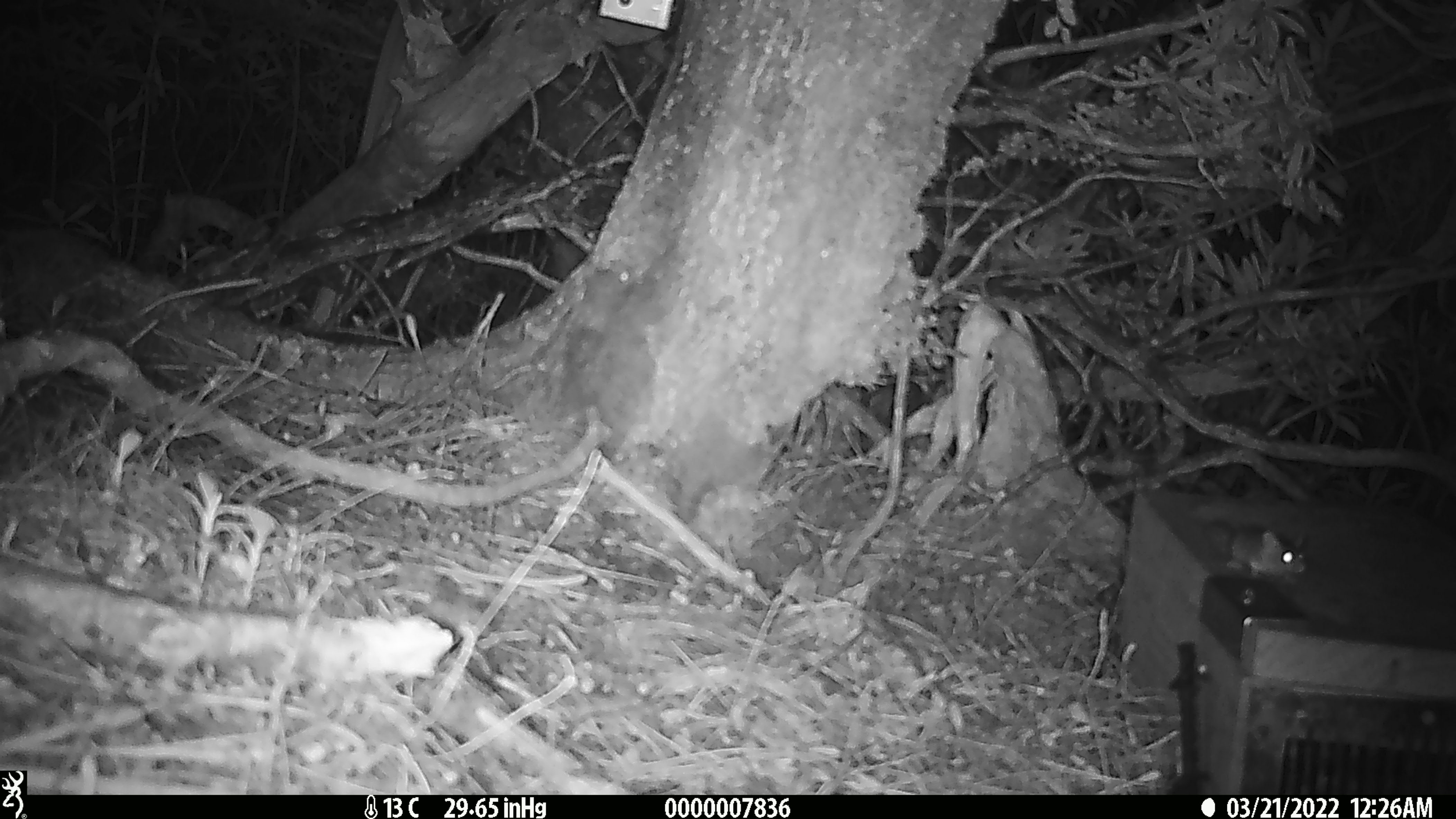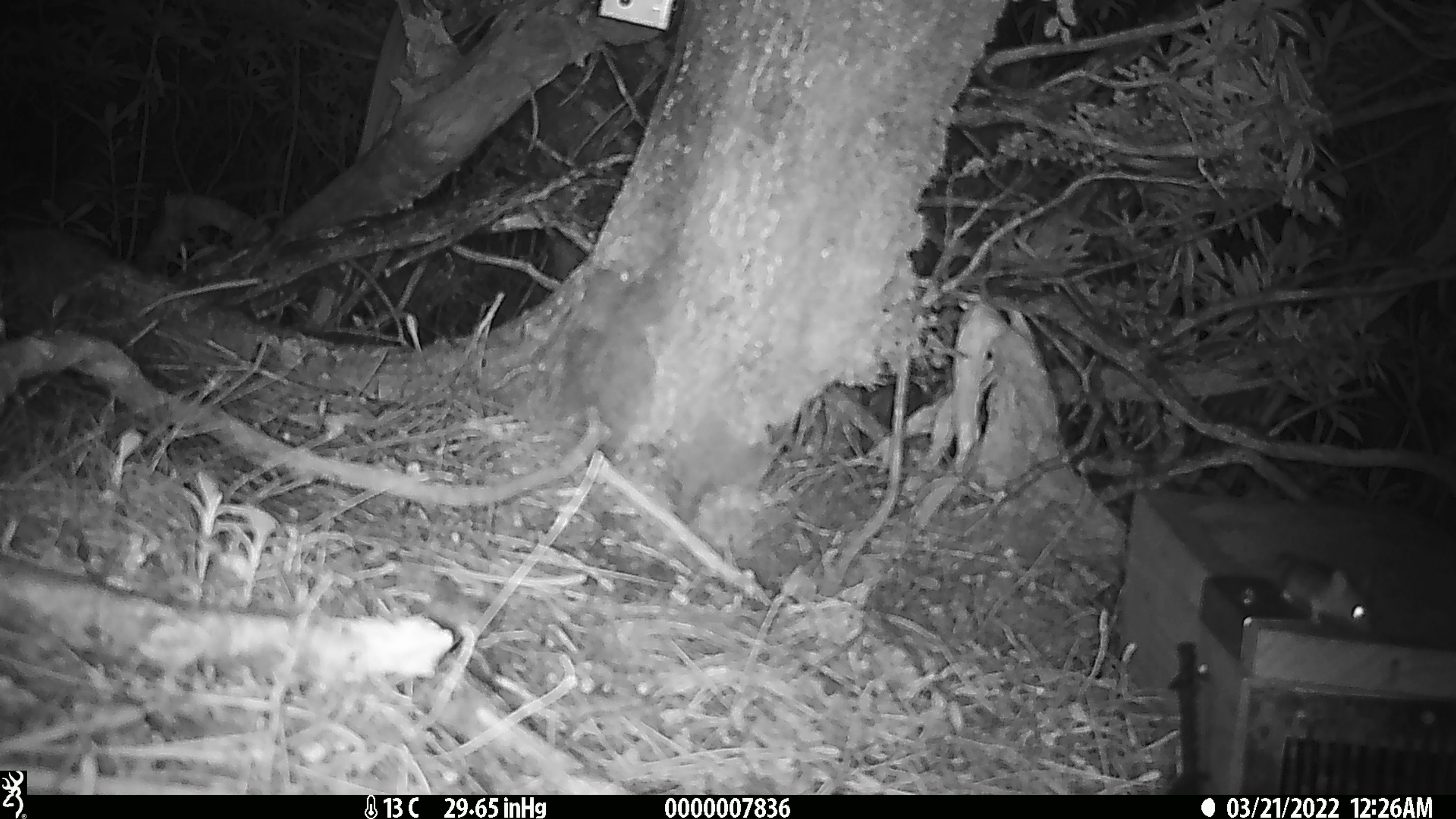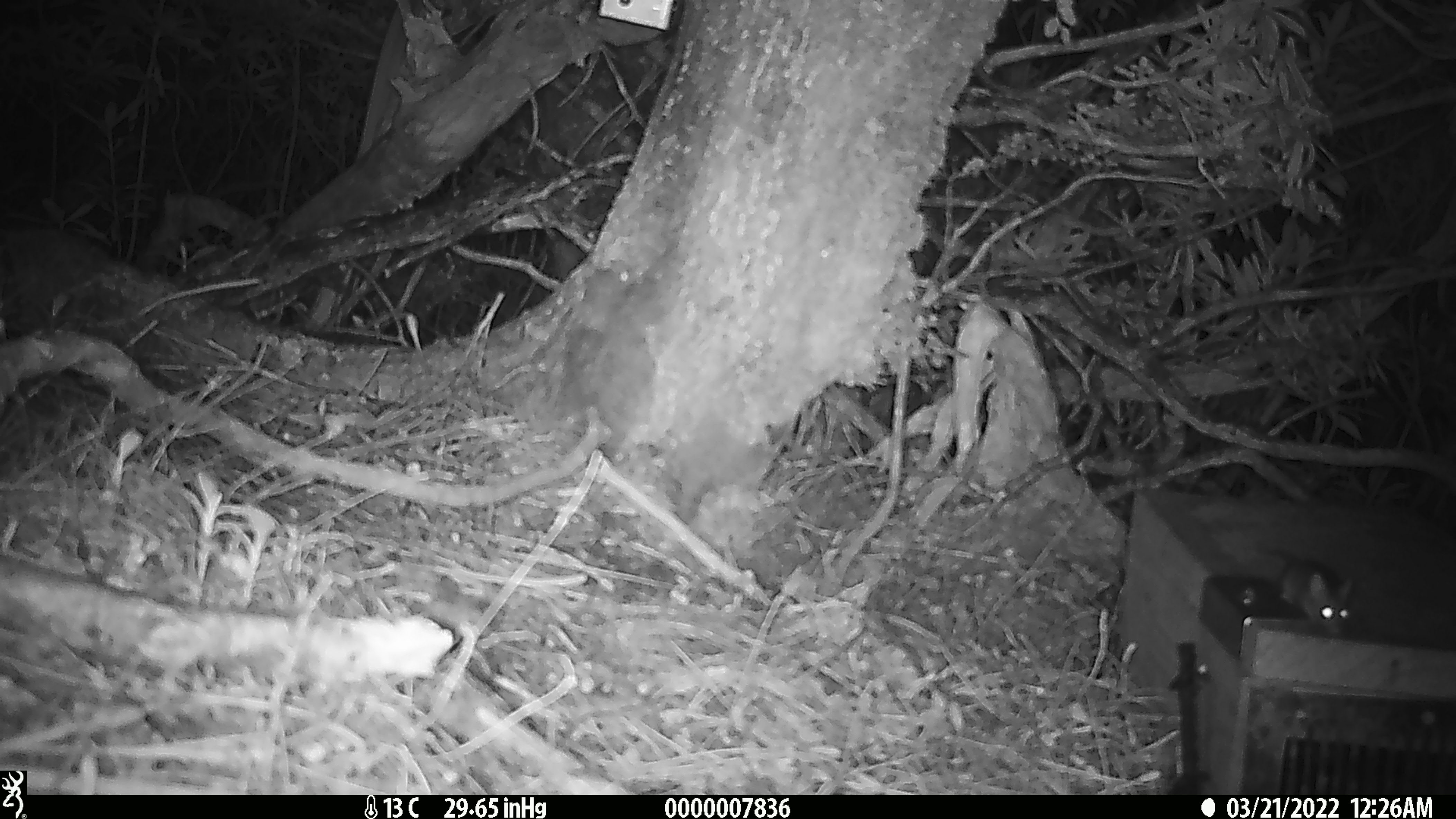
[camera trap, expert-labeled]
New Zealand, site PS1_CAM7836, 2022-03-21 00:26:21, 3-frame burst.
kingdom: Animalia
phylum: Chordata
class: Mammalia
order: Rodentia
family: Muridae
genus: Mus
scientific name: Mus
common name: mouse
Mouse (Mus).